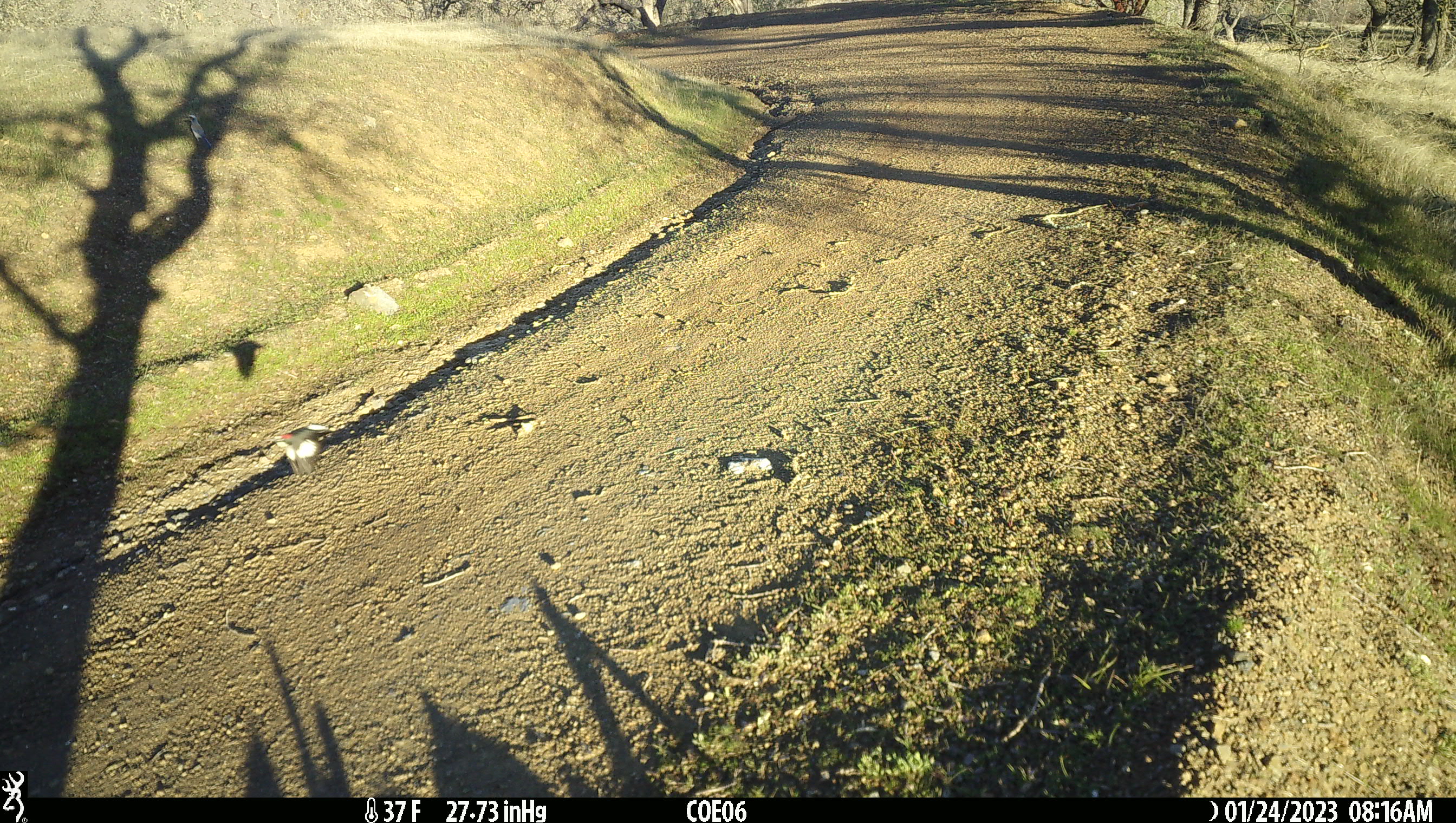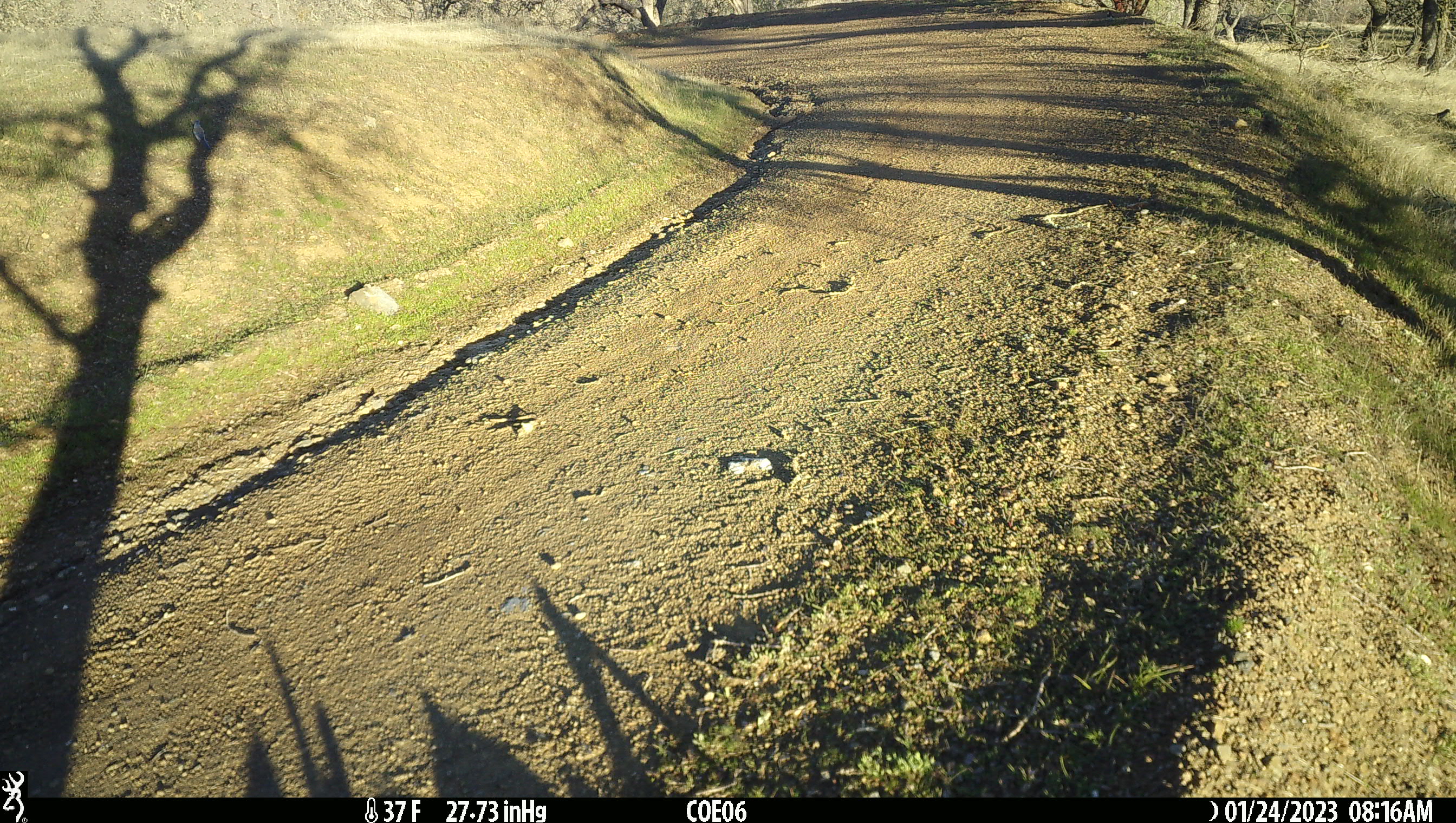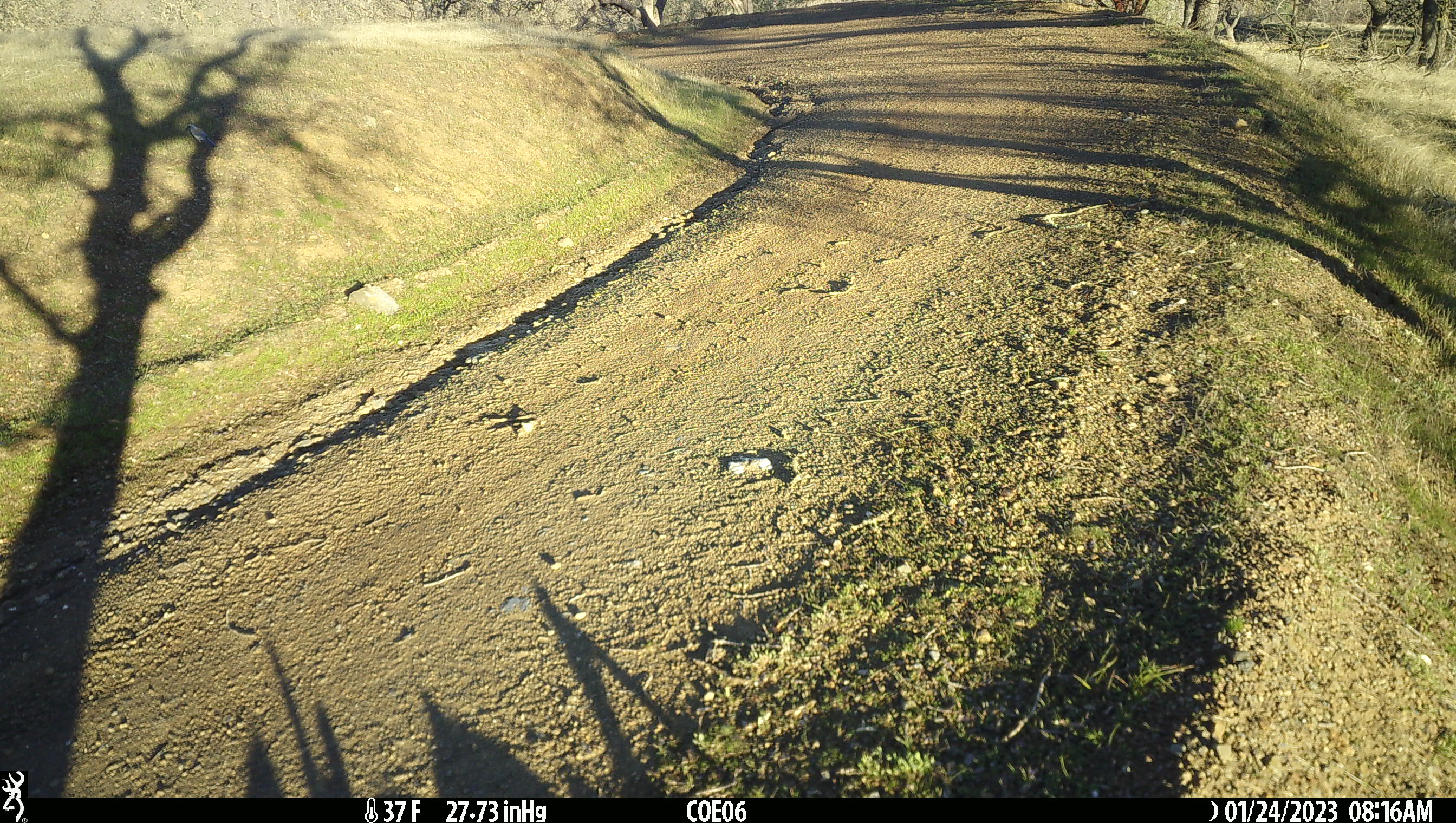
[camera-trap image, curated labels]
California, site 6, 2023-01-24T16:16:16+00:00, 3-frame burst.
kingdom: Animalia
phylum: Chordata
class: Aves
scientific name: Aves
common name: bird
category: unknown bird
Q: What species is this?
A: Unknown bird (bird) (Aves).